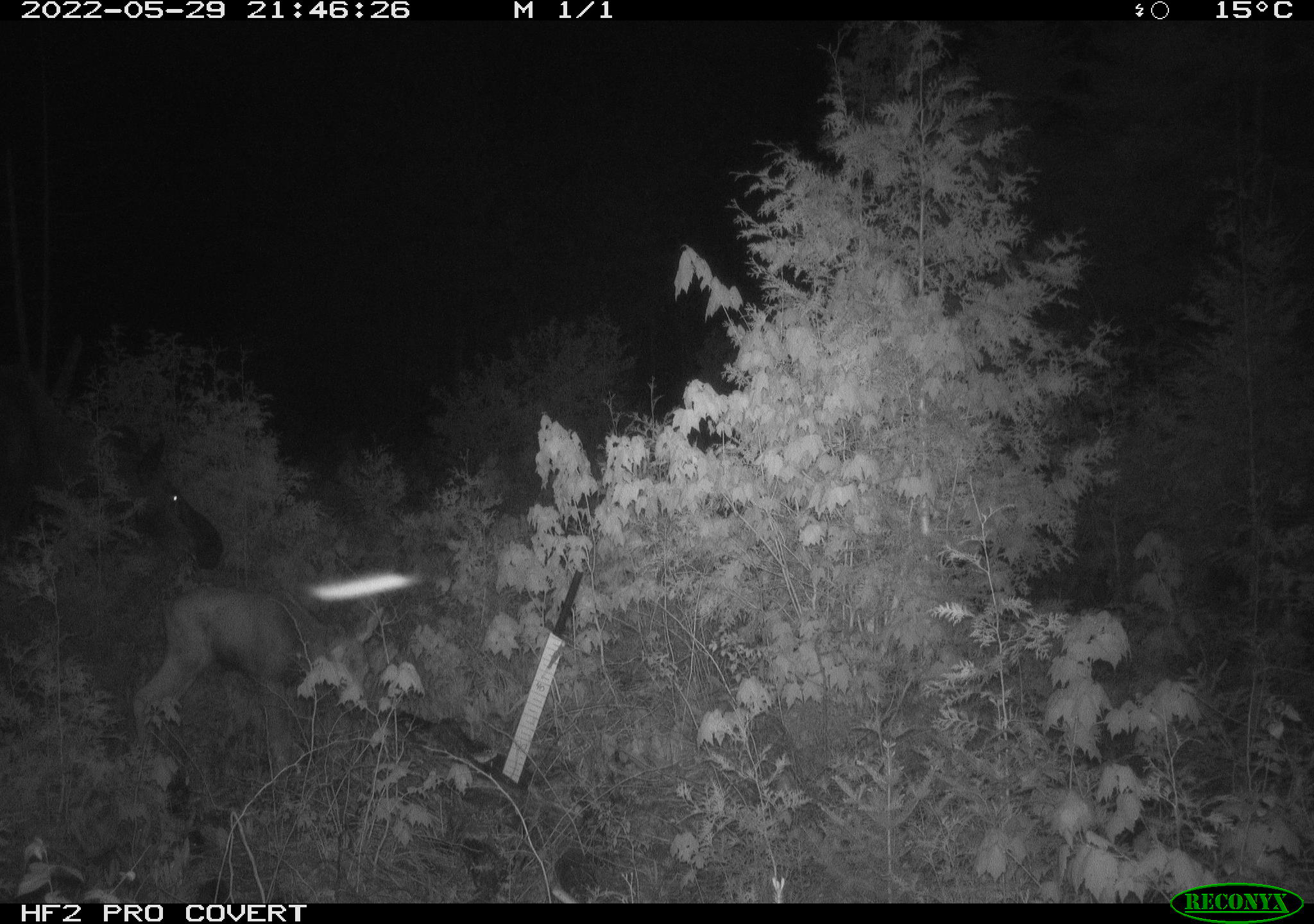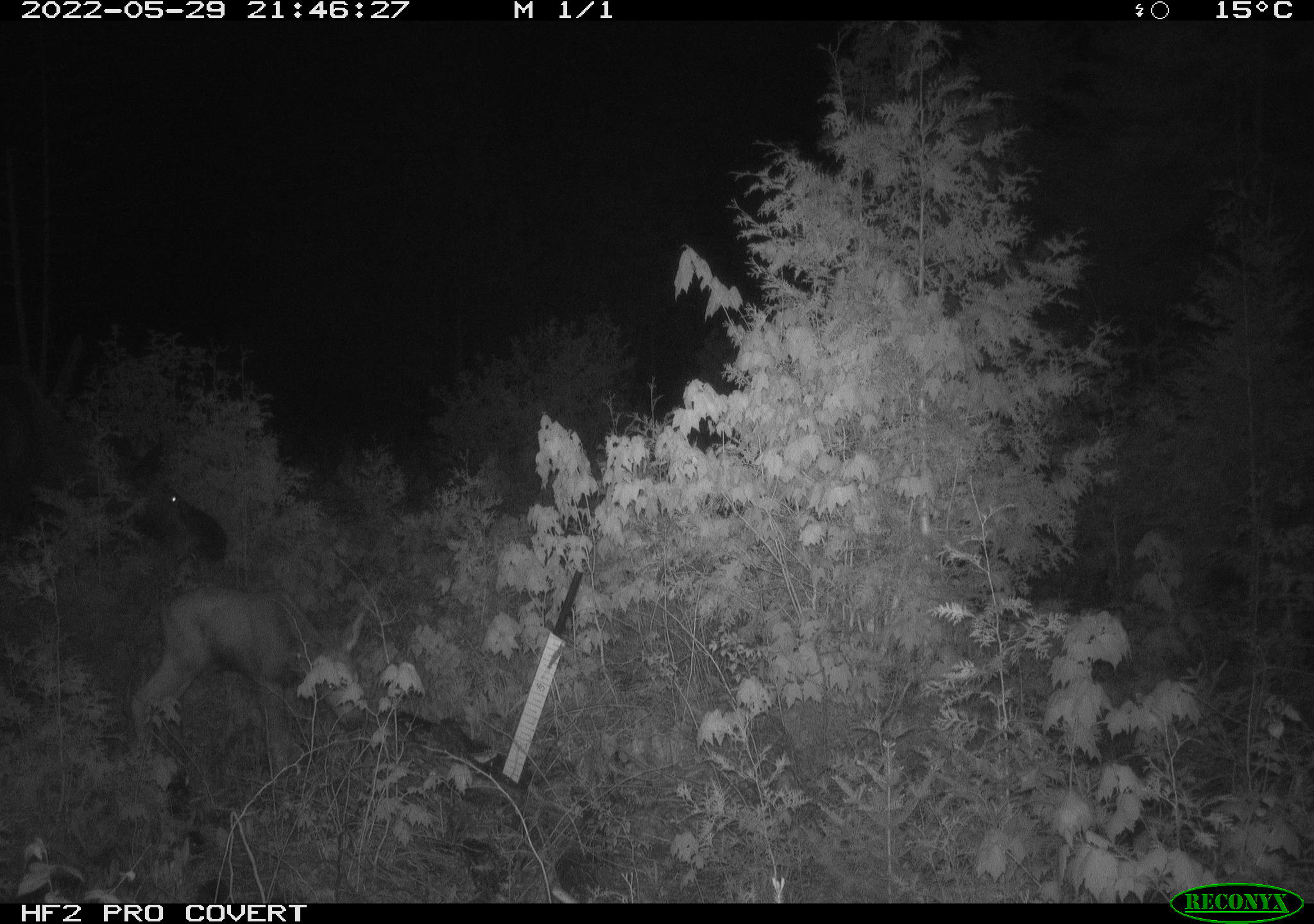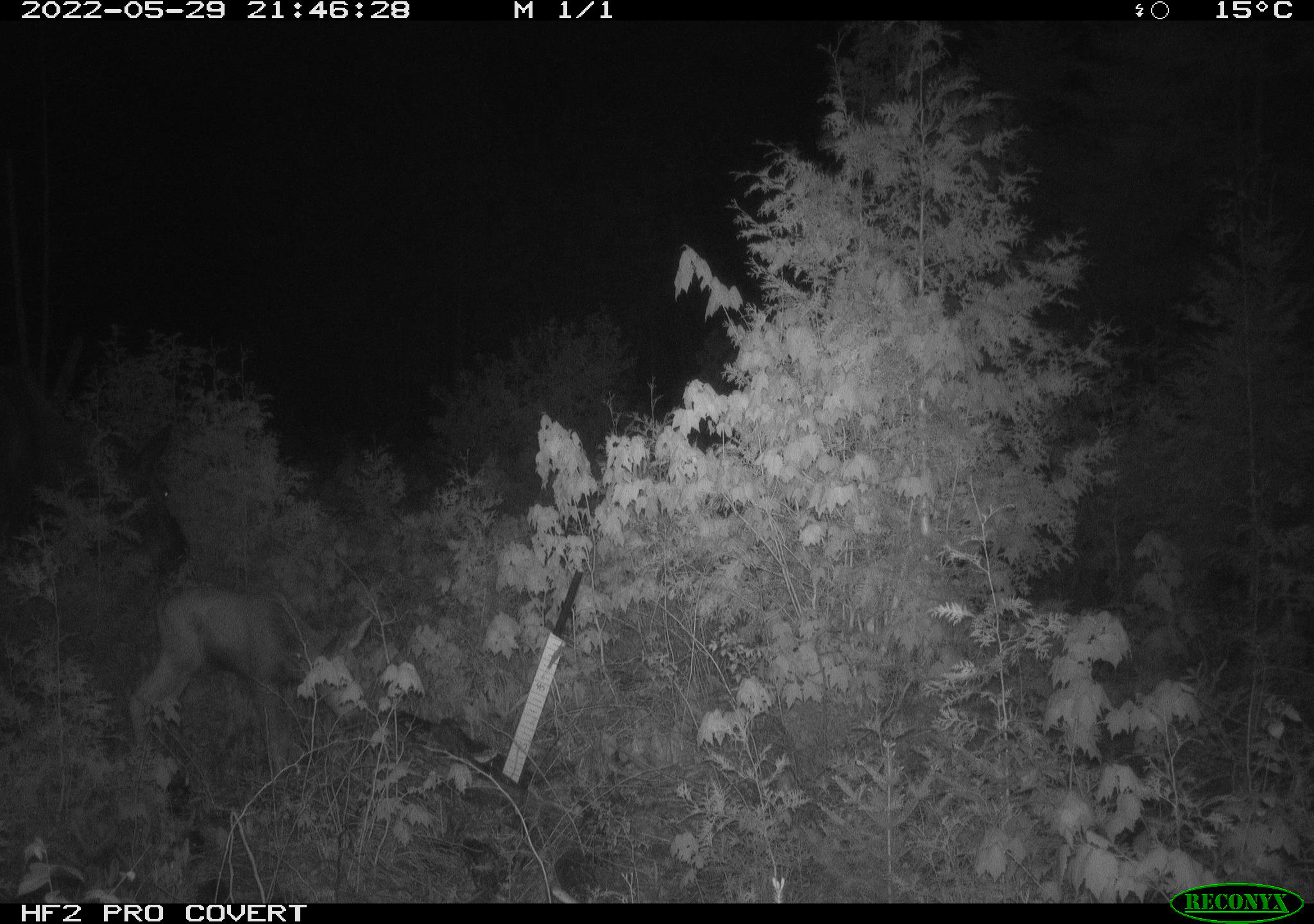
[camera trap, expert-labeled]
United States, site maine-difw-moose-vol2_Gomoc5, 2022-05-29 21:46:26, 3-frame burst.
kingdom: Animalia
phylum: Chordata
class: Mammalia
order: Artiodactyla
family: Cervidae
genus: Alces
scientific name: Alces alces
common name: moose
Moose (Alces alces).